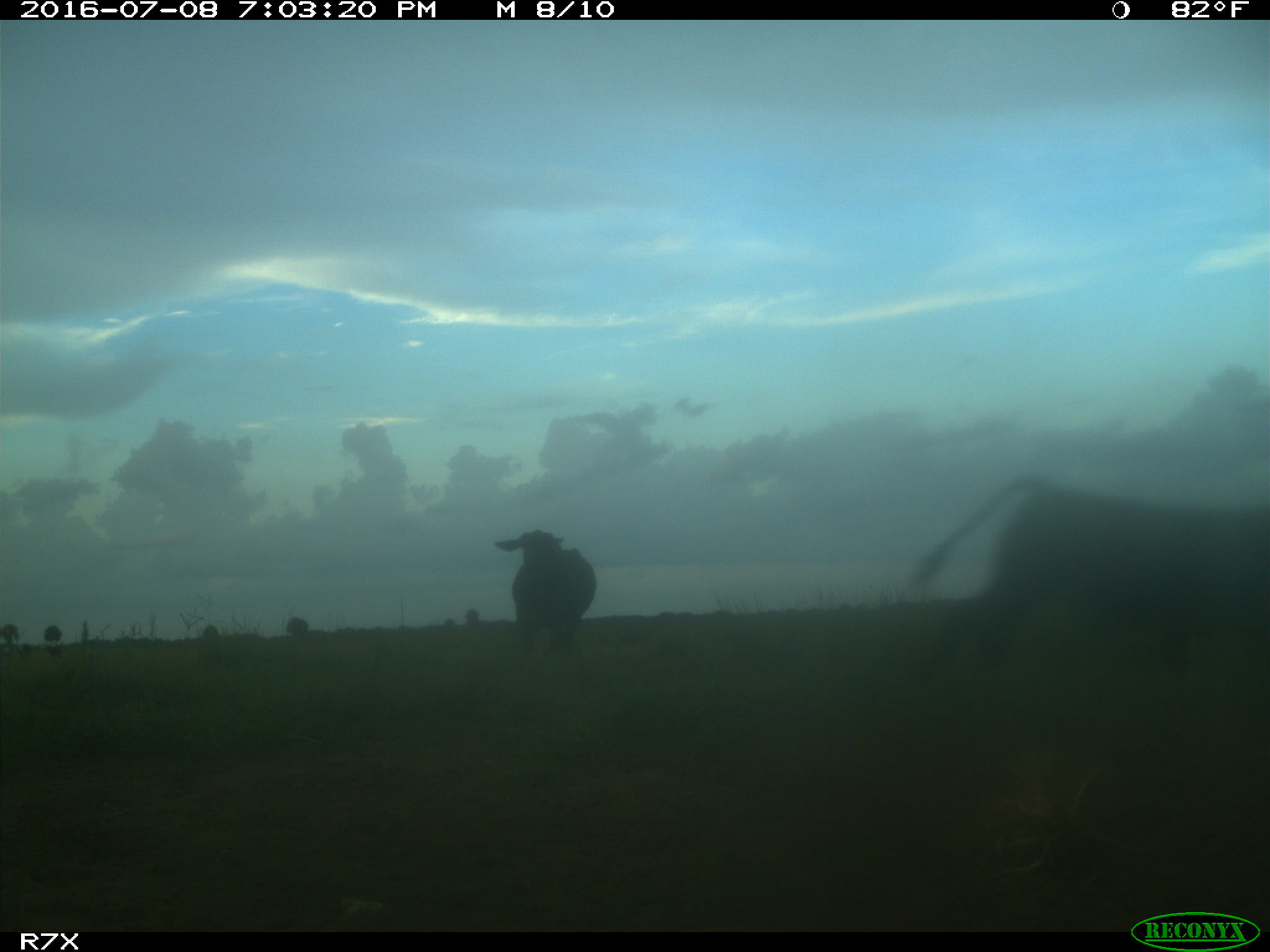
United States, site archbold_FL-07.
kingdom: Animalia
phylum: Chordata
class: Mammalia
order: Artiodactyla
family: Bovidae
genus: Bos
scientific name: Bos taurus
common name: domestic cow